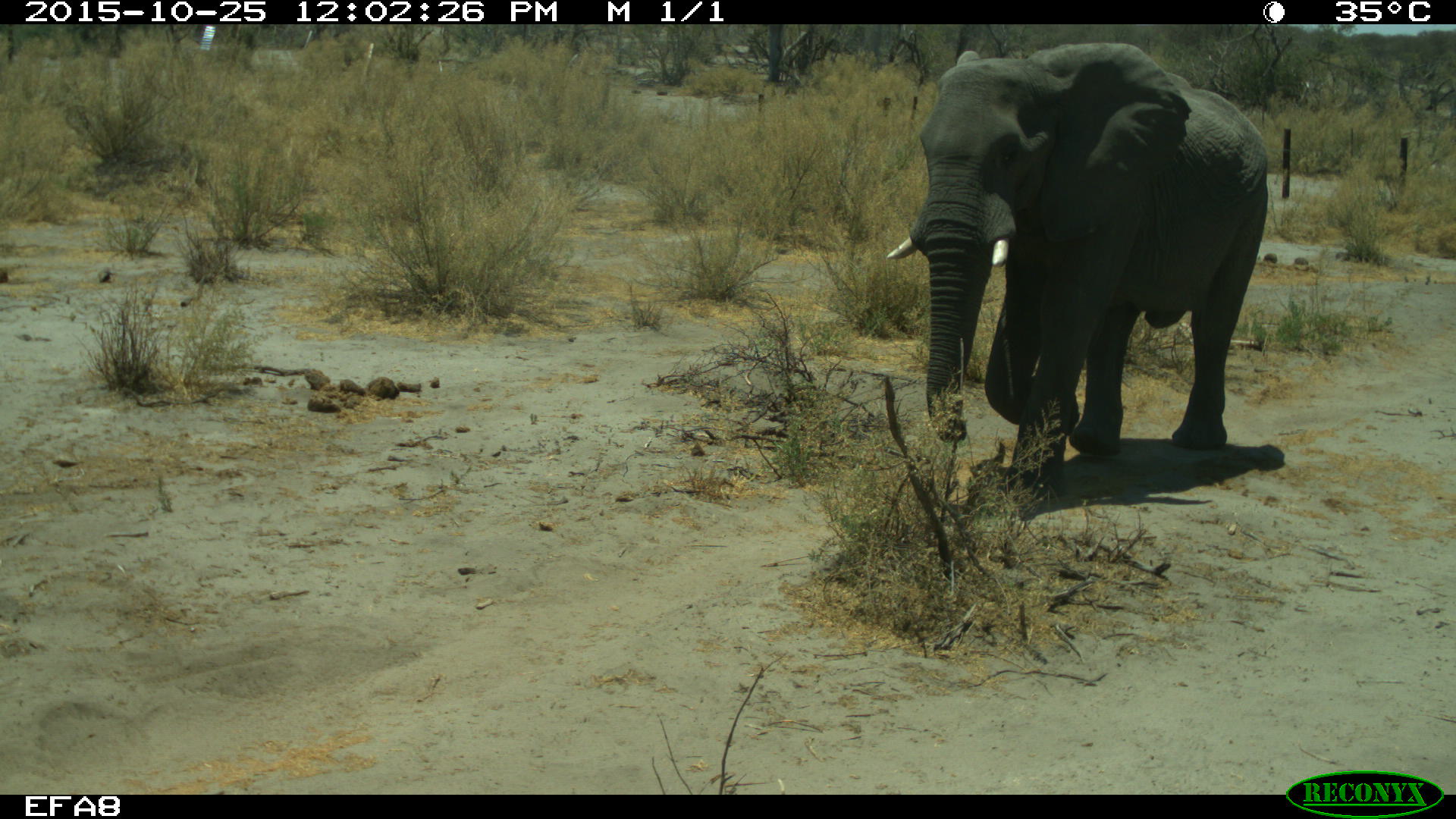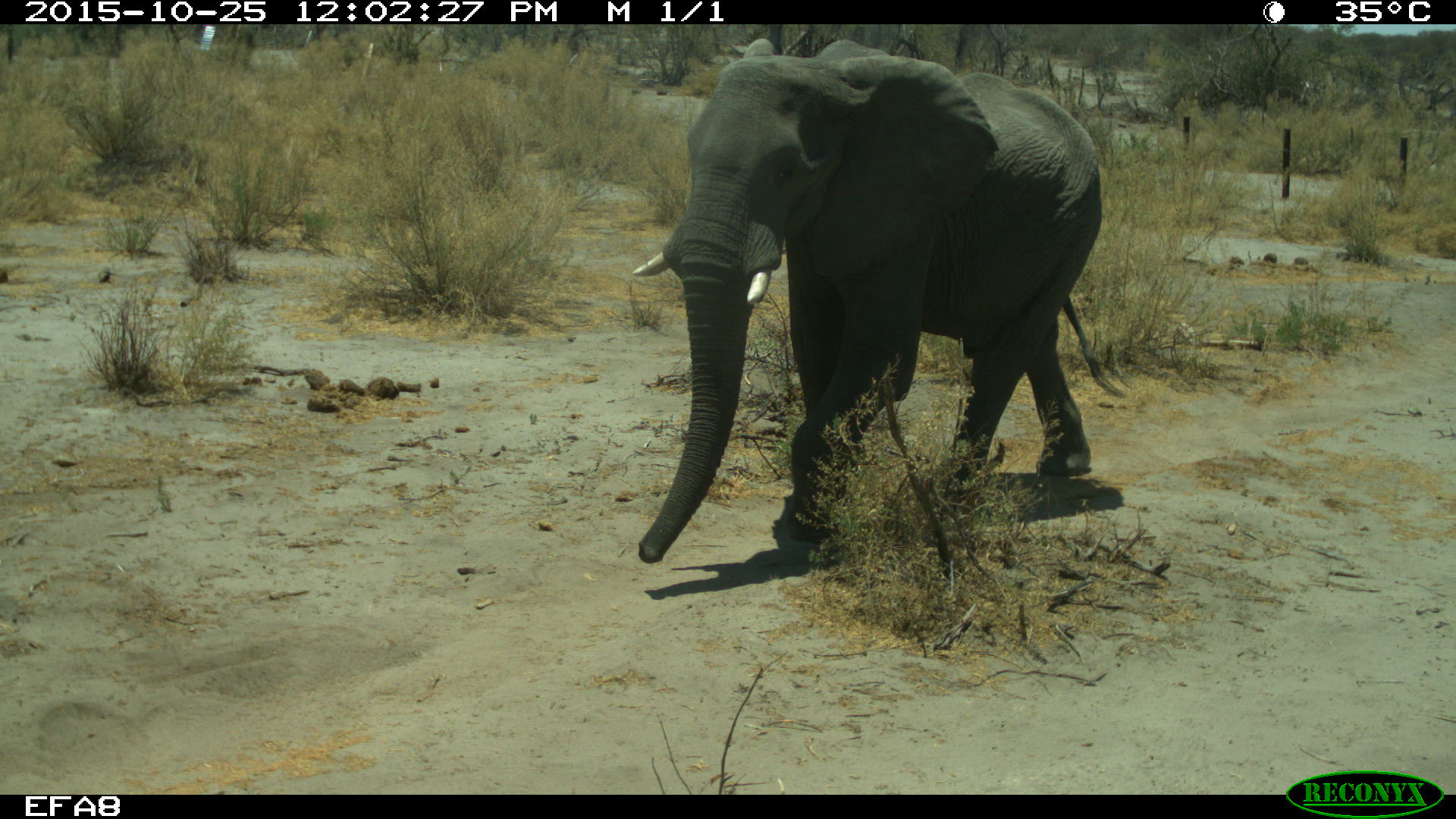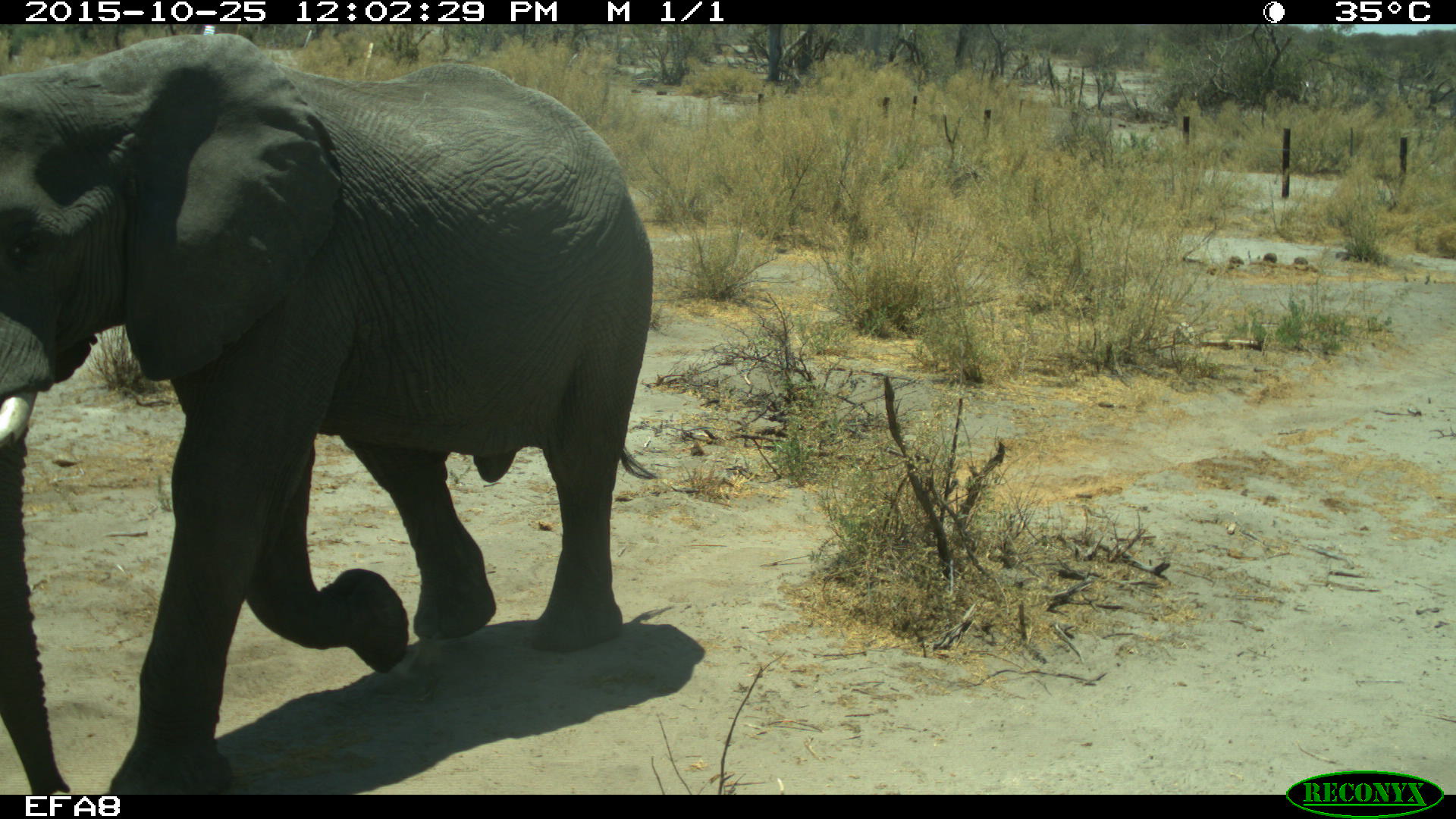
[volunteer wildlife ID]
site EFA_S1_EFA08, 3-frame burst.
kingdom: Animalia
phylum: Chordata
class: Mammalia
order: Proboscidea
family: Elephantidae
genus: Loxodonta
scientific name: Loxodonta africana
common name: african bush elephant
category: elephant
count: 1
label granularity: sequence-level